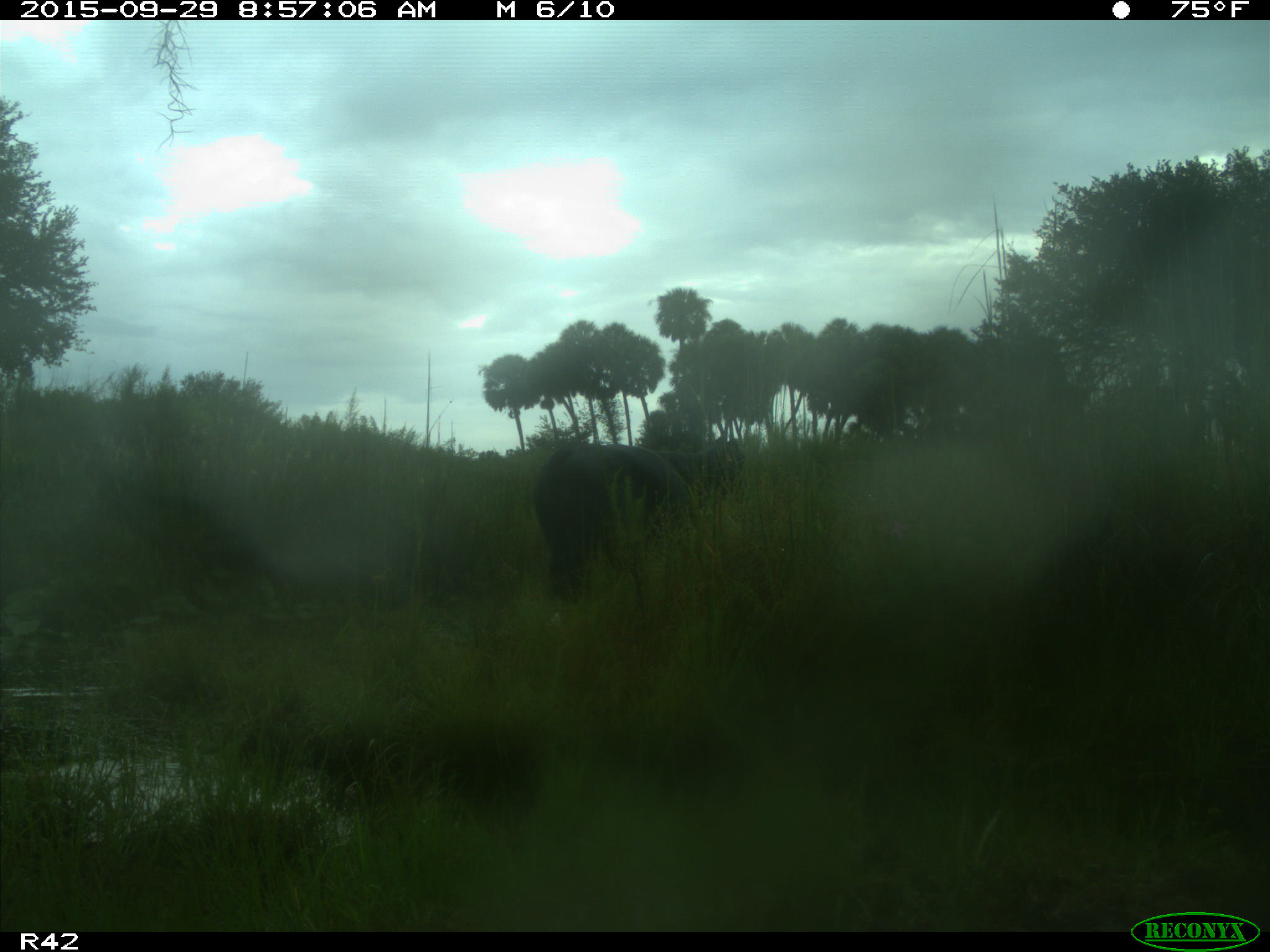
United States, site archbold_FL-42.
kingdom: Animalia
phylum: Chordata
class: Mammalia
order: Artiodactyla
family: Bovidae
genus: Bos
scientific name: Bos taurus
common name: domestic cow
Bos taurus (domestic cow).